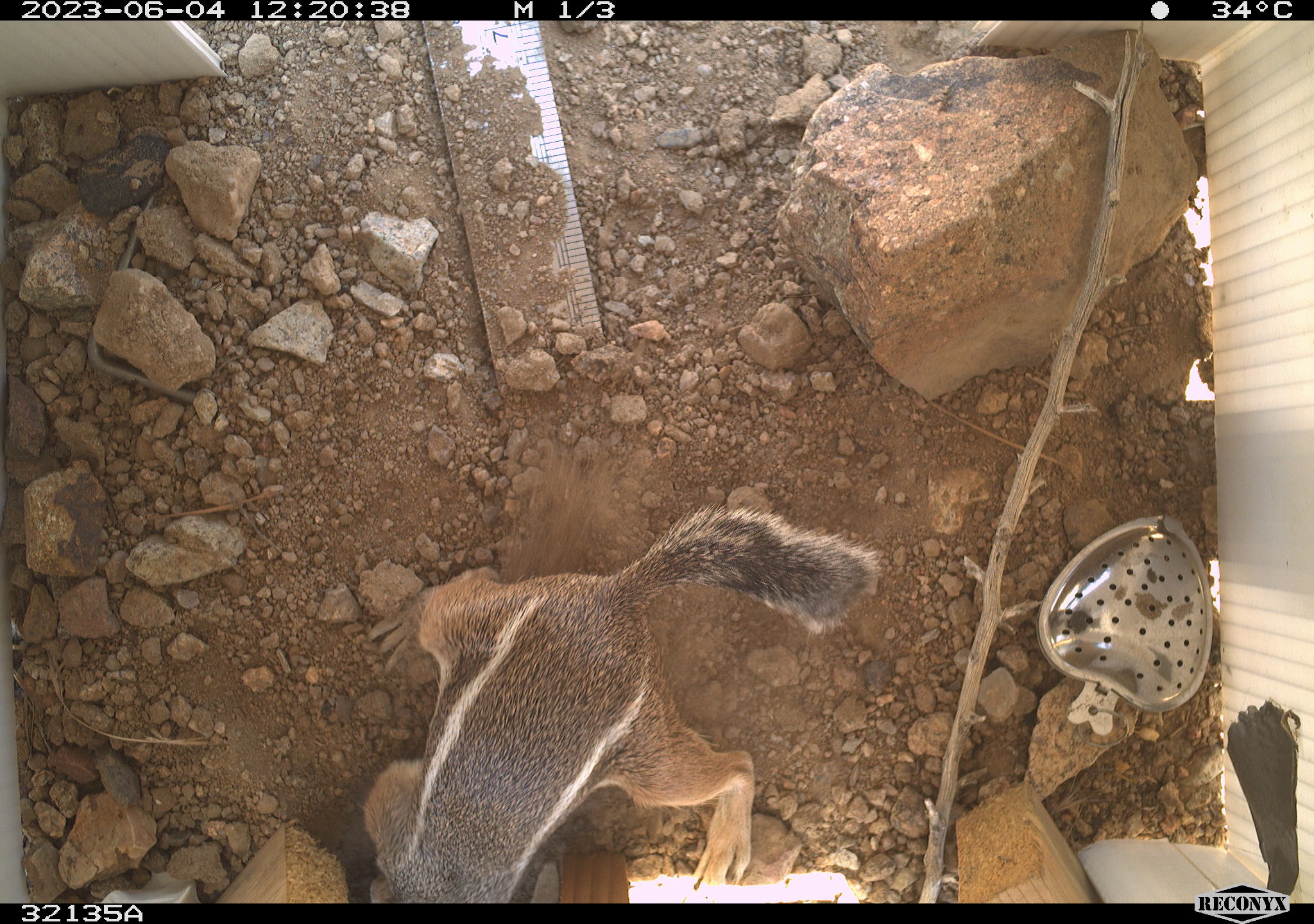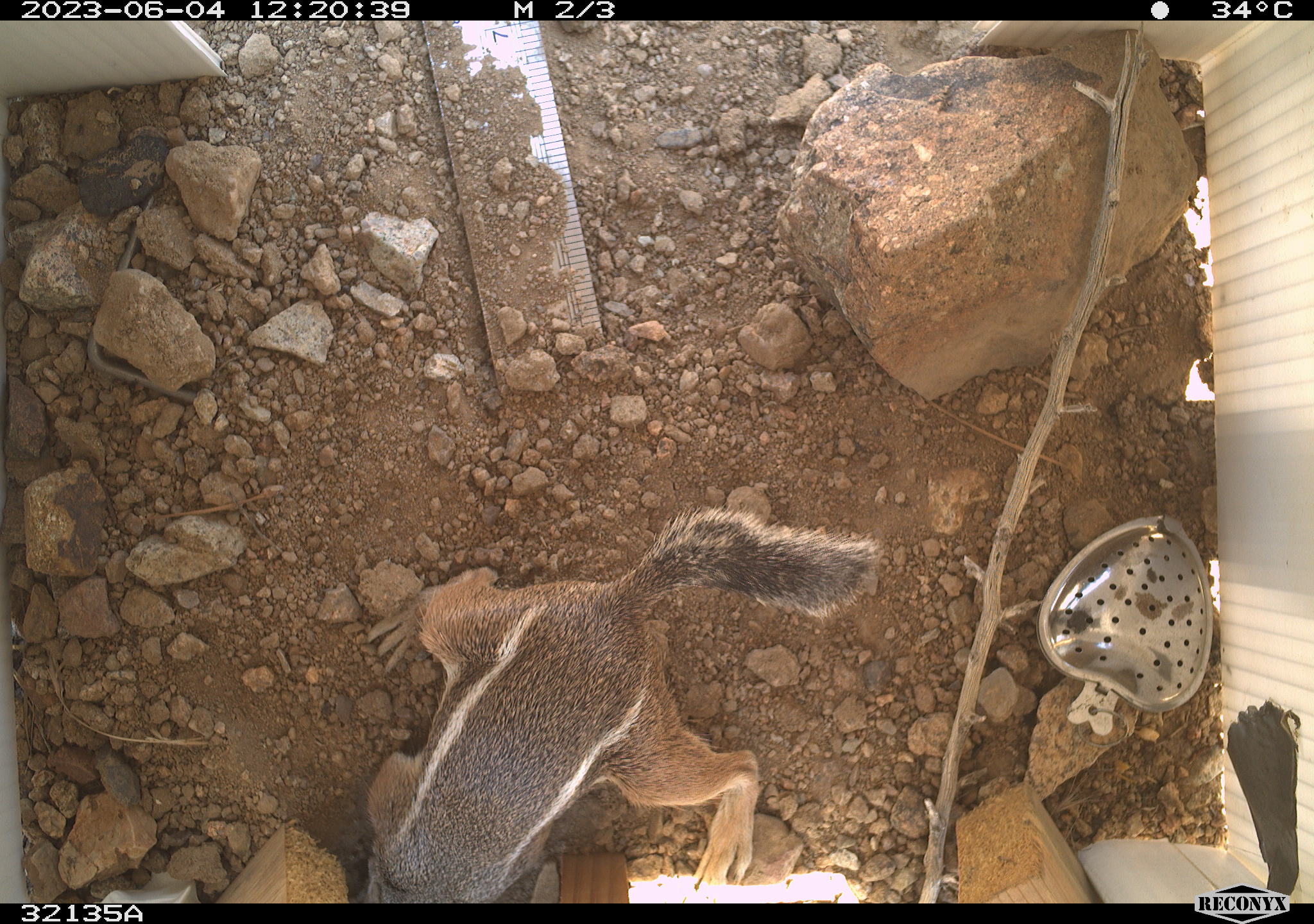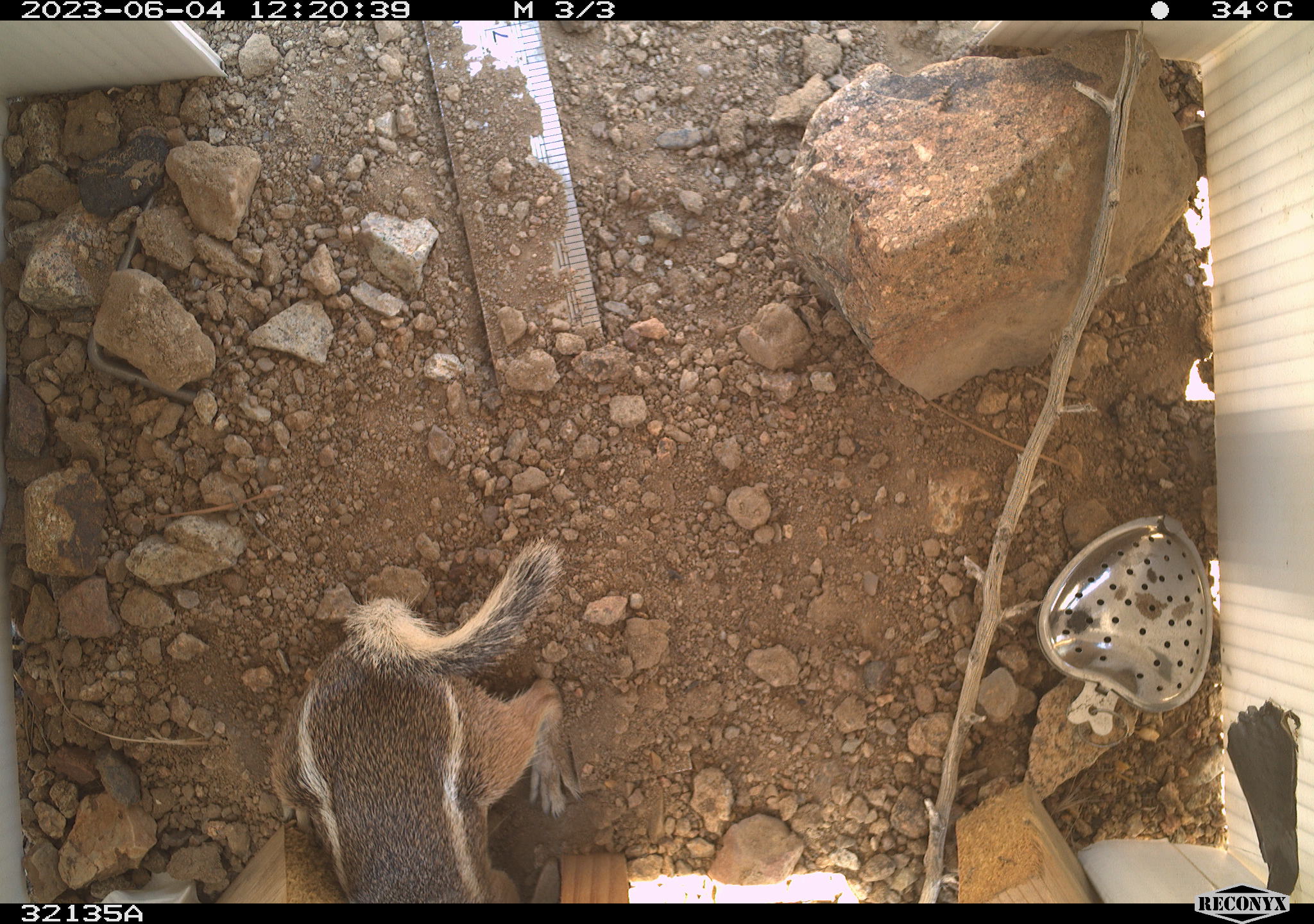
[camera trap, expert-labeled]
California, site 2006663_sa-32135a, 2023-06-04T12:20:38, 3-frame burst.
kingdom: Animalia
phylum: Chordata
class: Mammalia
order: Rodentia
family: Sciuridae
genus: Ammospermophilus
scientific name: Ammospermophilus leucurus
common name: white-tailed antelope squirrel